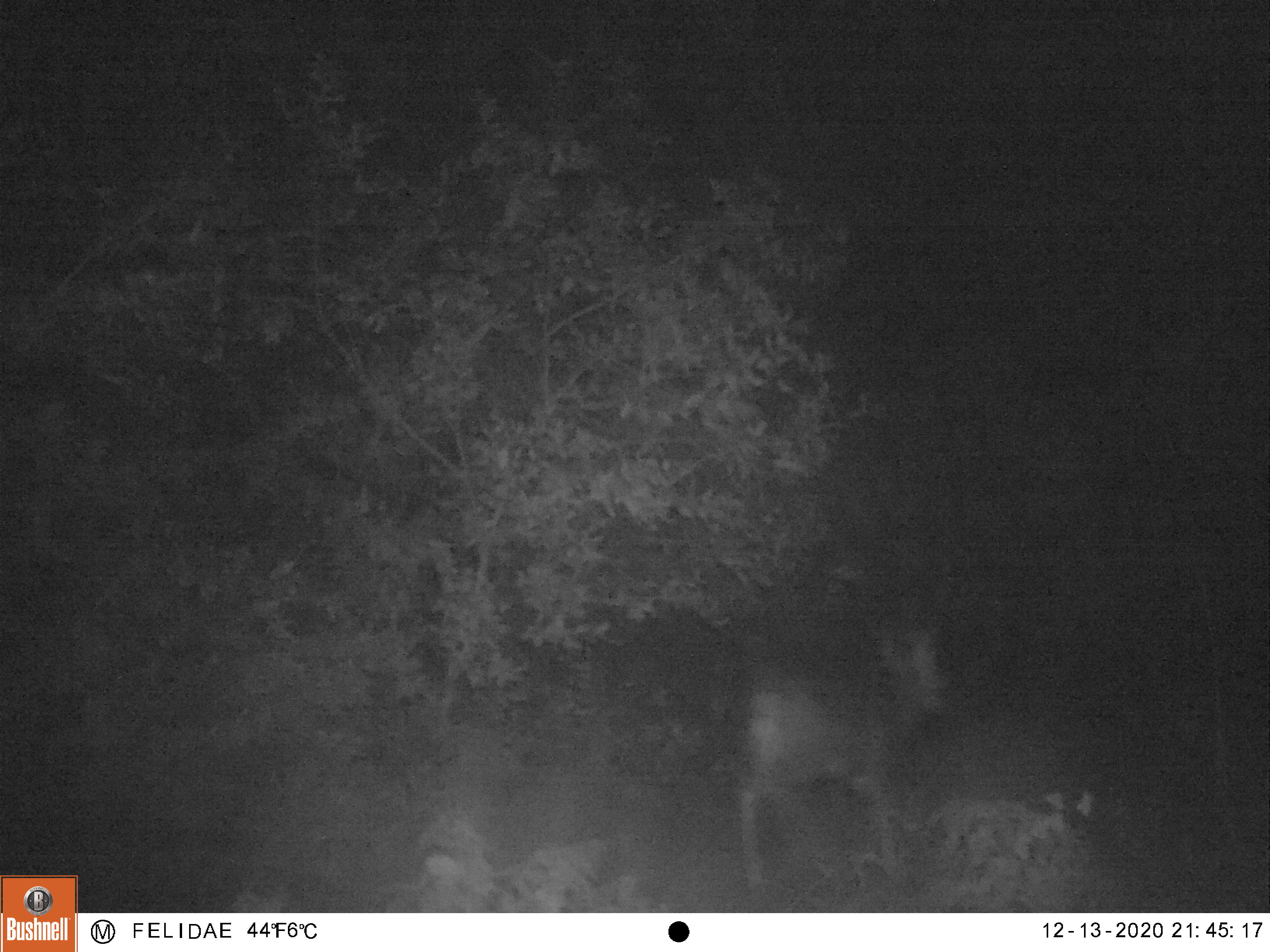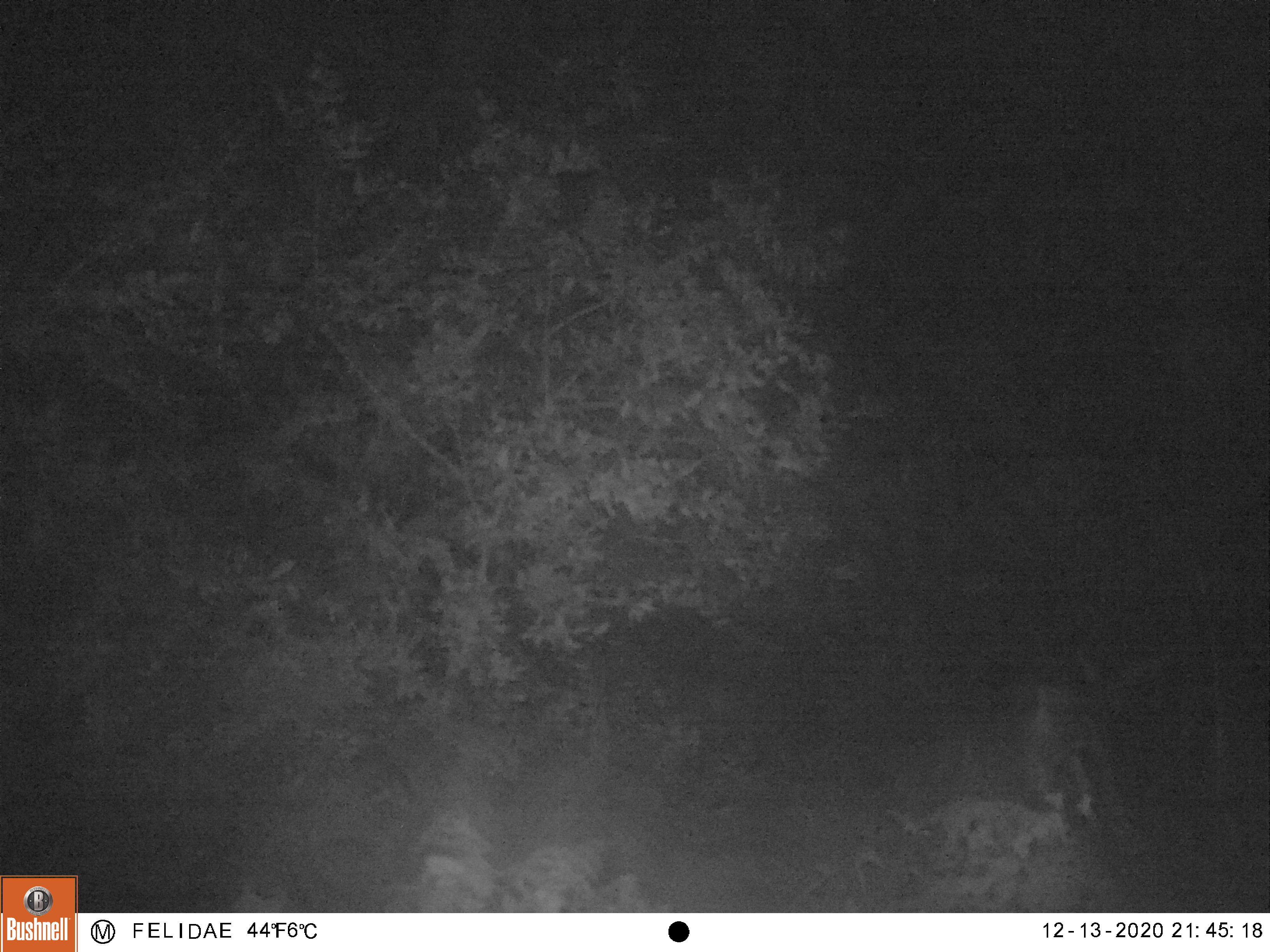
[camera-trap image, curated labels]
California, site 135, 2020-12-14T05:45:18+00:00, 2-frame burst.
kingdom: Animalia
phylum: Chordata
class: Mammalia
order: Artiodactyla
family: Cervidae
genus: Odocoileus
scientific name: Odocoileus hemionus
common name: mule deer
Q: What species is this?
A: Mule deer (Odocoileus hemionus).